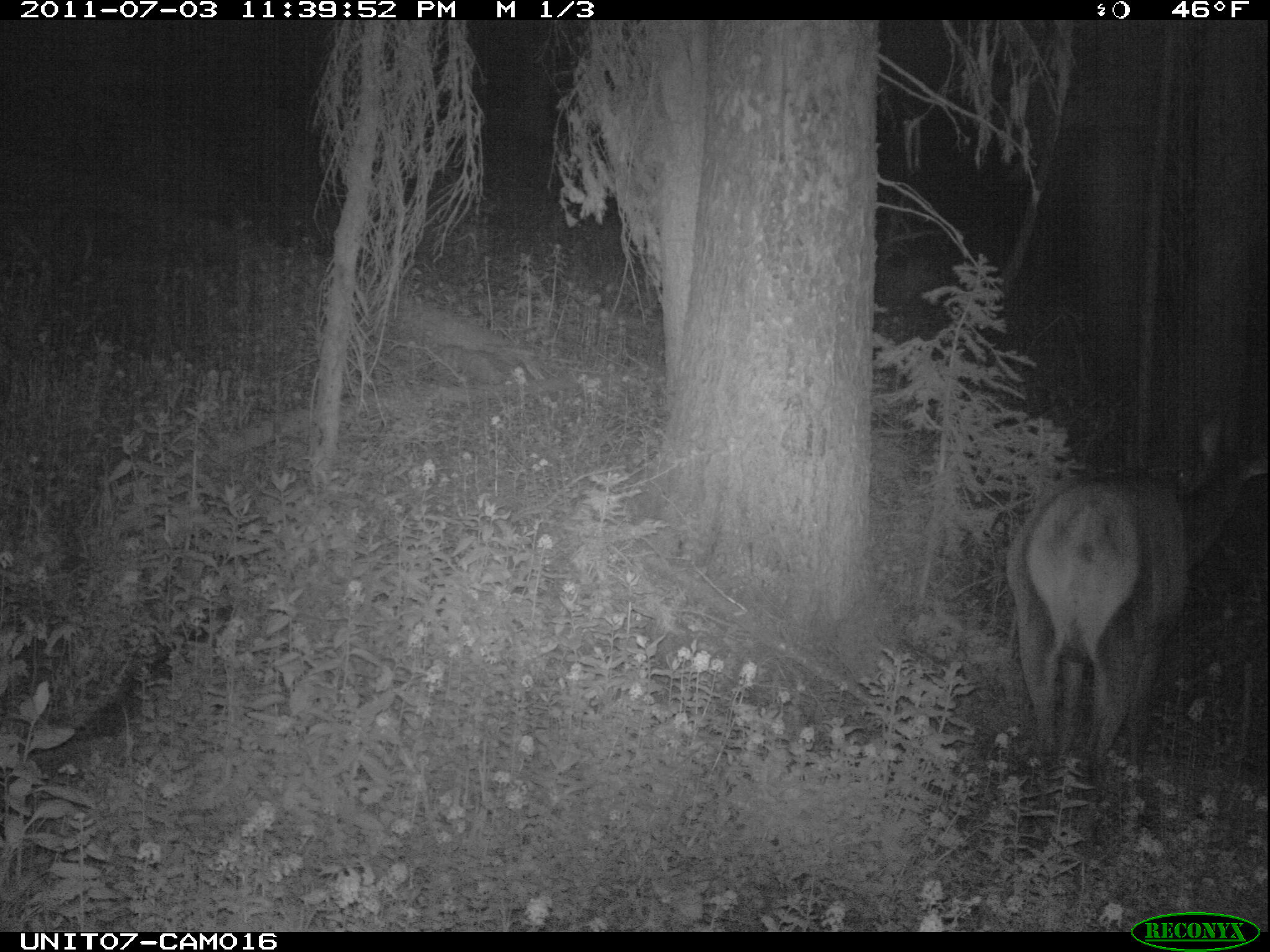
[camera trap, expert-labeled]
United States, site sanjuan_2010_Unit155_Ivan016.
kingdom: Animalia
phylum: Chordata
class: Mammalia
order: Artiodactyla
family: Cervidae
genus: Cervus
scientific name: Cervus elaphus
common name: red deer